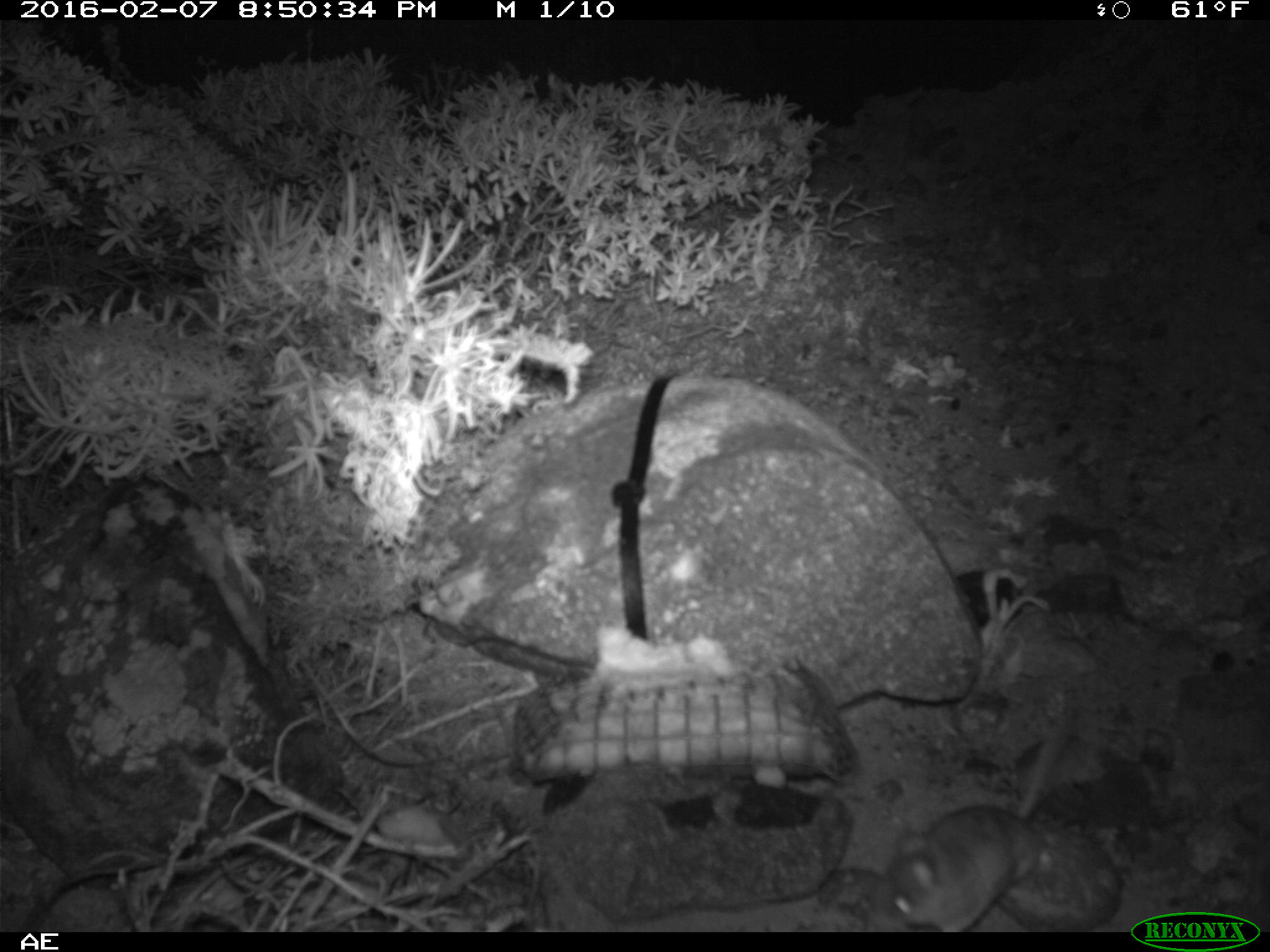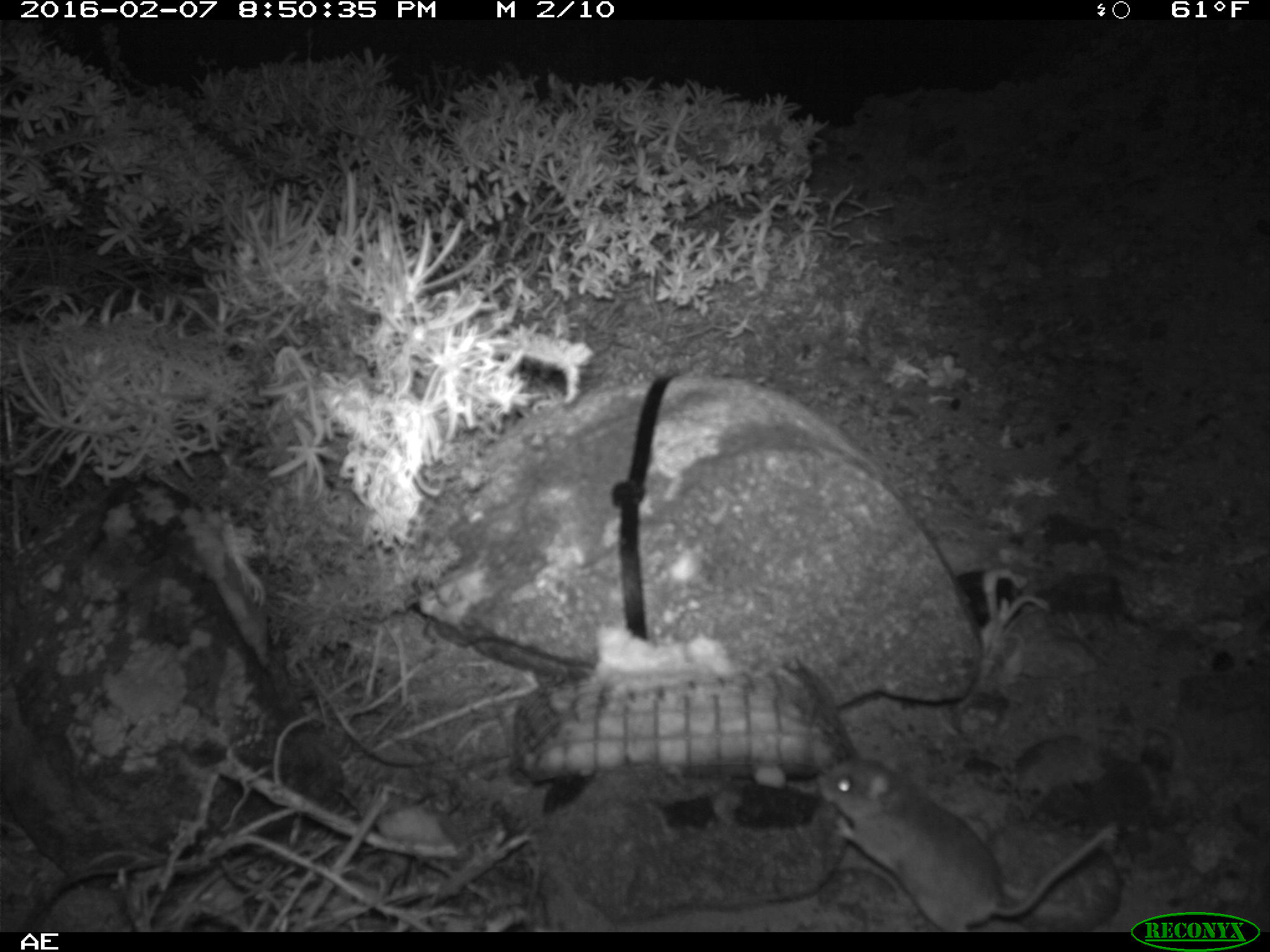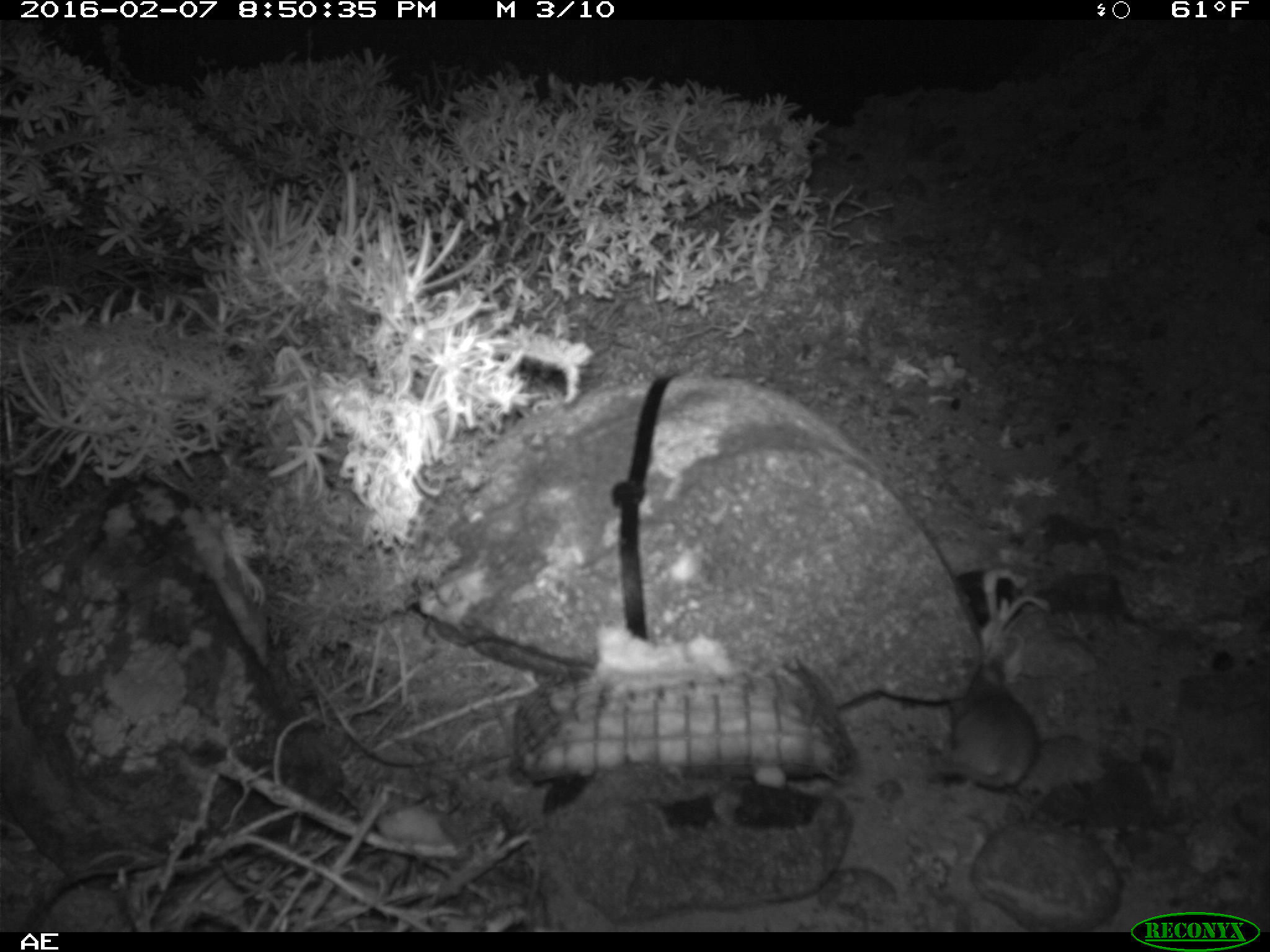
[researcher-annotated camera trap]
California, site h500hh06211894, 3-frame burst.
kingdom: Animalia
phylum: Chordata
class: Mammalia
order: Rodentia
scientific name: Rodentia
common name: rodent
Rodent (Rodentia).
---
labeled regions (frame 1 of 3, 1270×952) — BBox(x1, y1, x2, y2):
rodent: BBox(869, 722, 1068, 932)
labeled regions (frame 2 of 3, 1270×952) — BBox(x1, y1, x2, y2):
rodent: BBox(814, 752, 1118, 931)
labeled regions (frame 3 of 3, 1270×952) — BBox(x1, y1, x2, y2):
rodent: BBox(928, 661, 1036, 790)